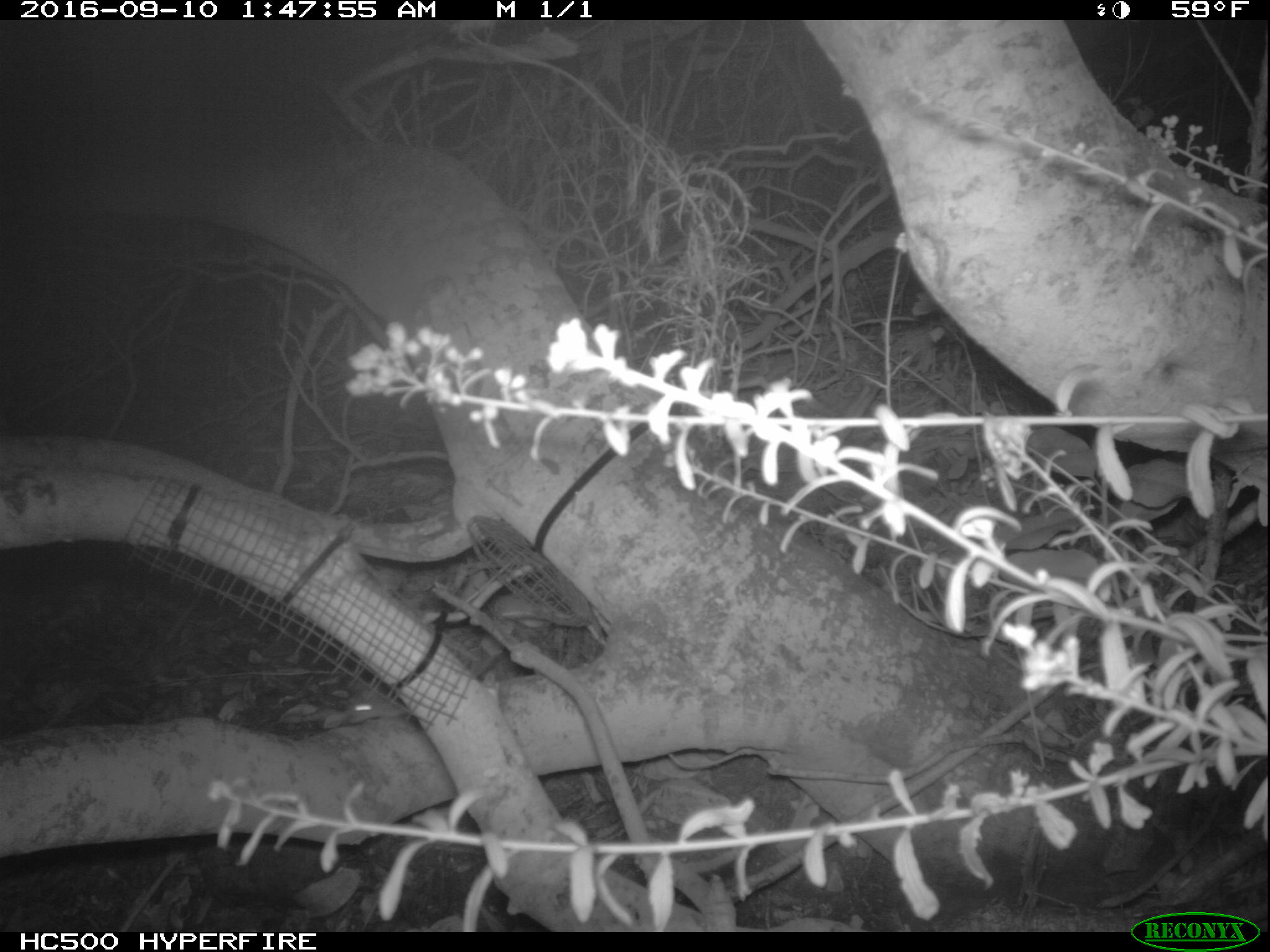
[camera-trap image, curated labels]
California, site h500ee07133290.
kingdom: Animalia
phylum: Chordata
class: Mammalia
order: Rodentia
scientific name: Rodentia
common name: rodent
Rodent (Rodentia).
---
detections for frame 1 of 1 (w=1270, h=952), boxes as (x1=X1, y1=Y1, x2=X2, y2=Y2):
rodent: (x1=339, y1=692, x2=407, y2=723)